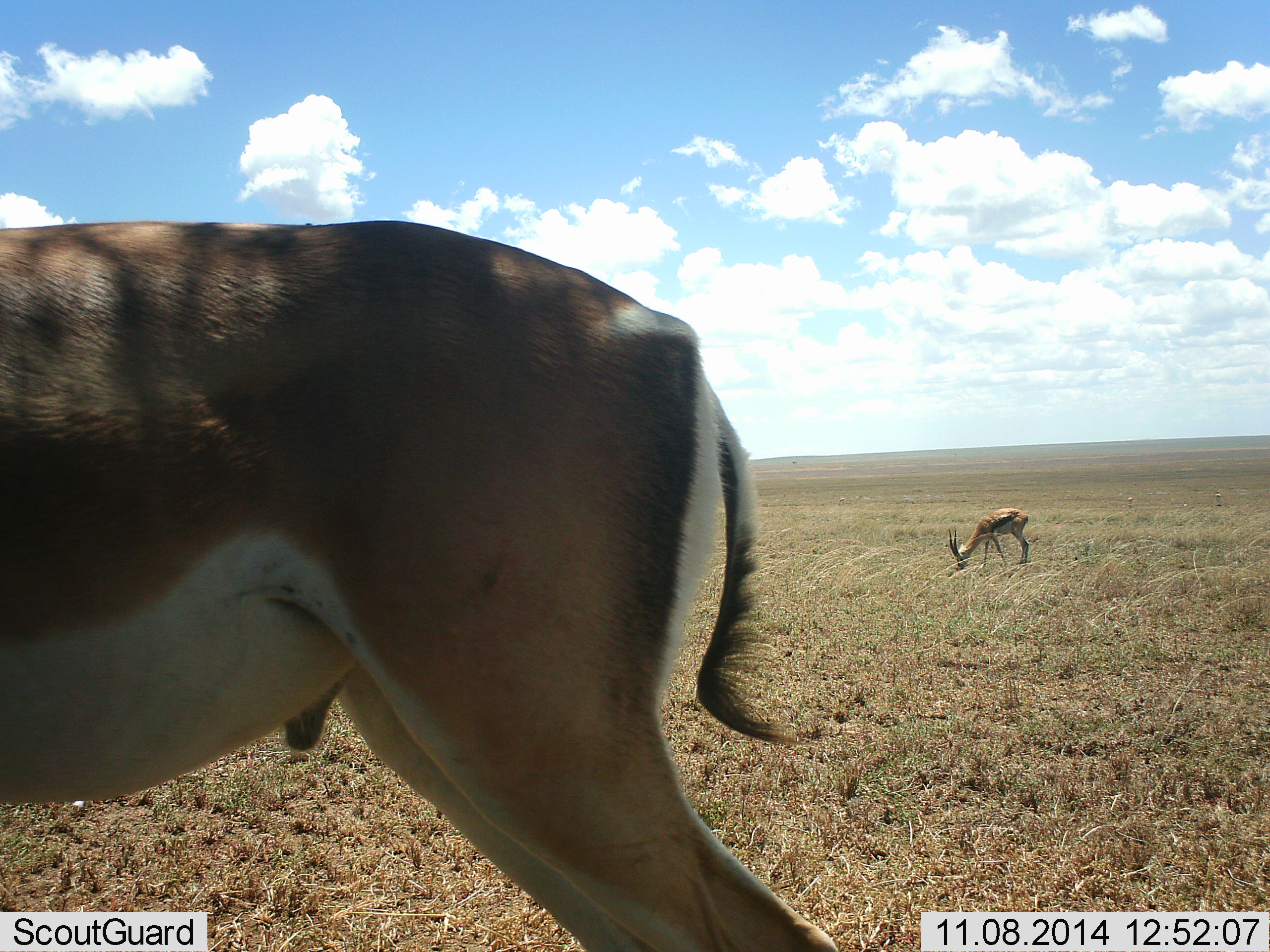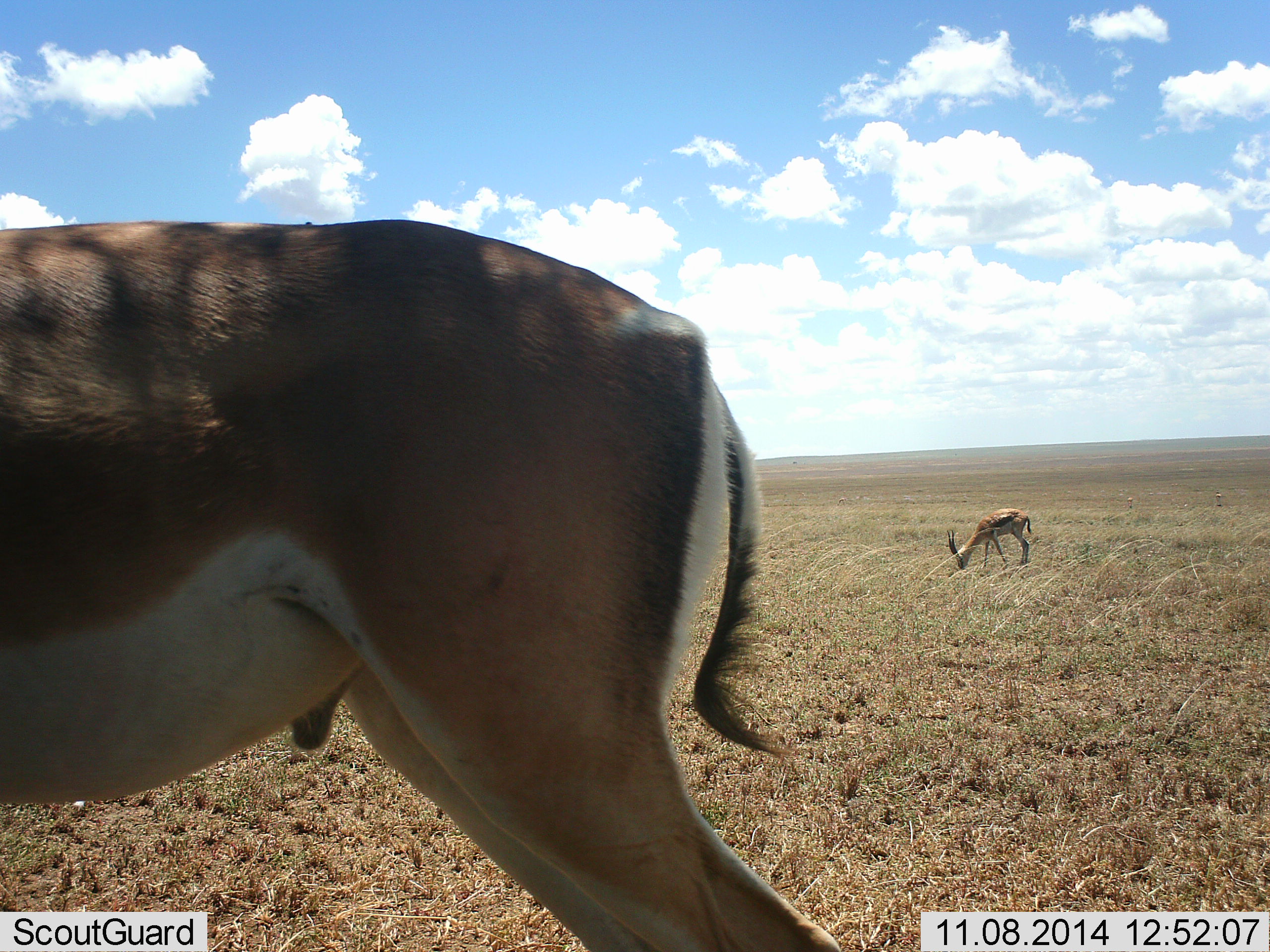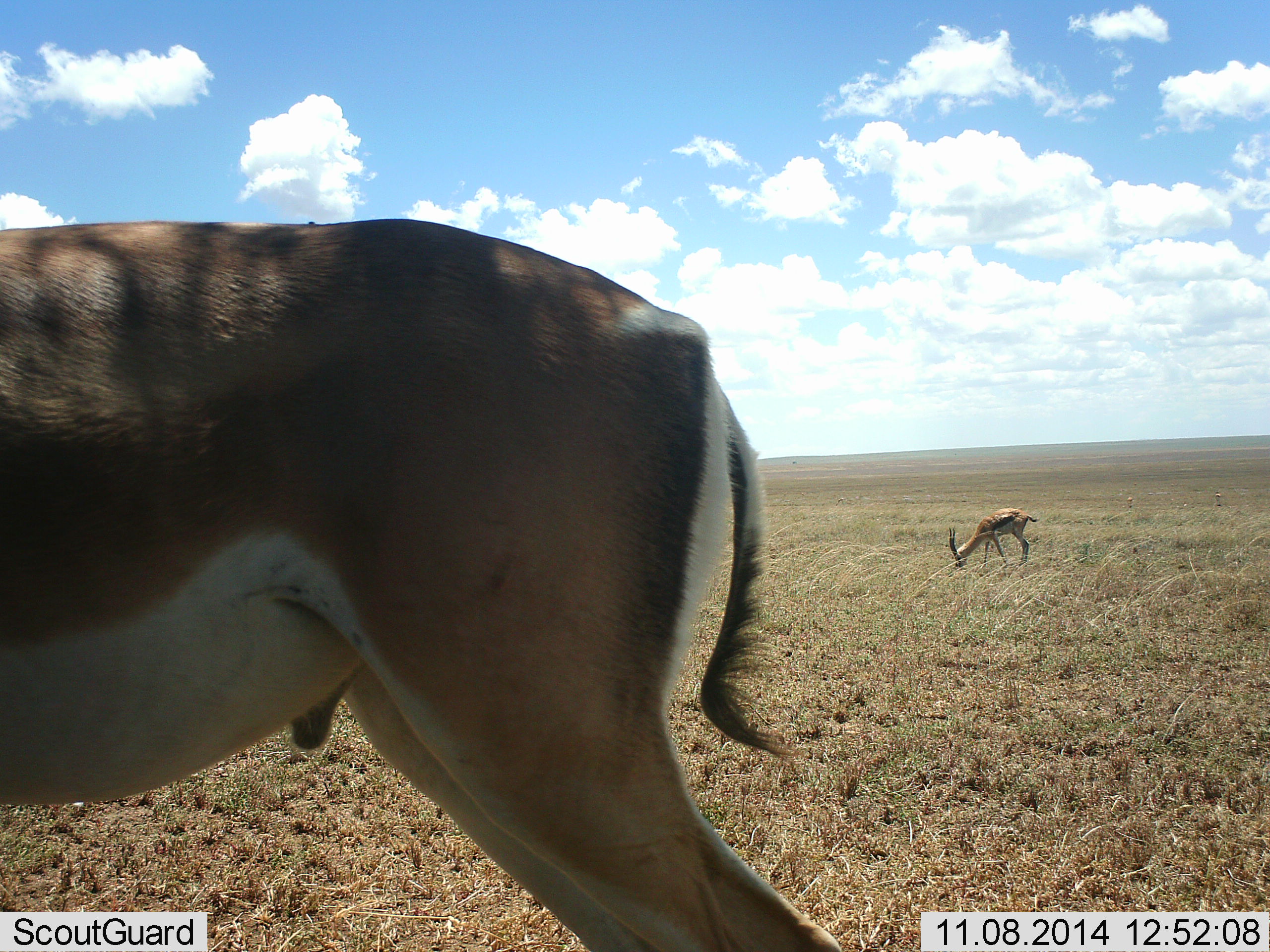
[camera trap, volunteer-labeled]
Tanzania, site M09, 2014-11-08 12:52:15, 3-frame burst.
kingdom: Animalia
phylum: Chordata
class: Mammalia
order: Artiodactyla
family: Bovidae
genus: Nanger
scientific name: Nanger granti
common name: grant's gazelle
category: gazellegrants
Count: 1.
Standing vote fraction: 82%.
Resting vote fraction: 0%.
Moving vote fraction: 0%.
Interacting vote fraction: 0%.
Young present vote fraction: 0%.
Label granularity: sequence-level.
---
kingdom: Animalia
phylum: Chordata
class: Mammalia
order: Artiodactyla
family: Bovidae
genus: Eudorcas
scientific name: Eudorcas thomsonii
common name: thomson's gazelle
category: gazellethomsons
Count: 1.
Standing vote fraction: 21%.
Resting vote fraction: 0%.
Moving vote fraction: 0%.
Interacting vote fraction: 0%.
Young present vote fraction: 7%.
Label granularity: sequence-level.